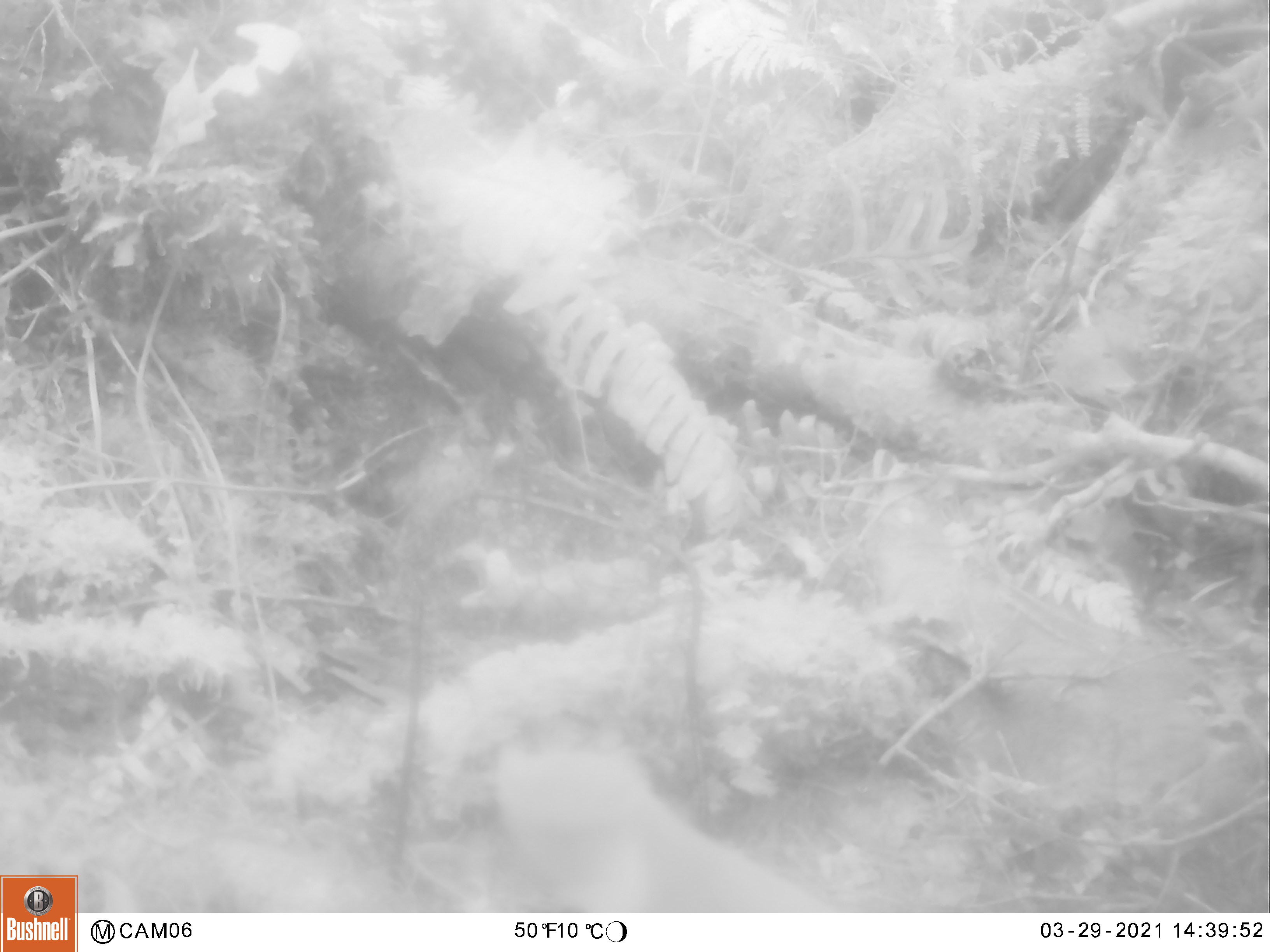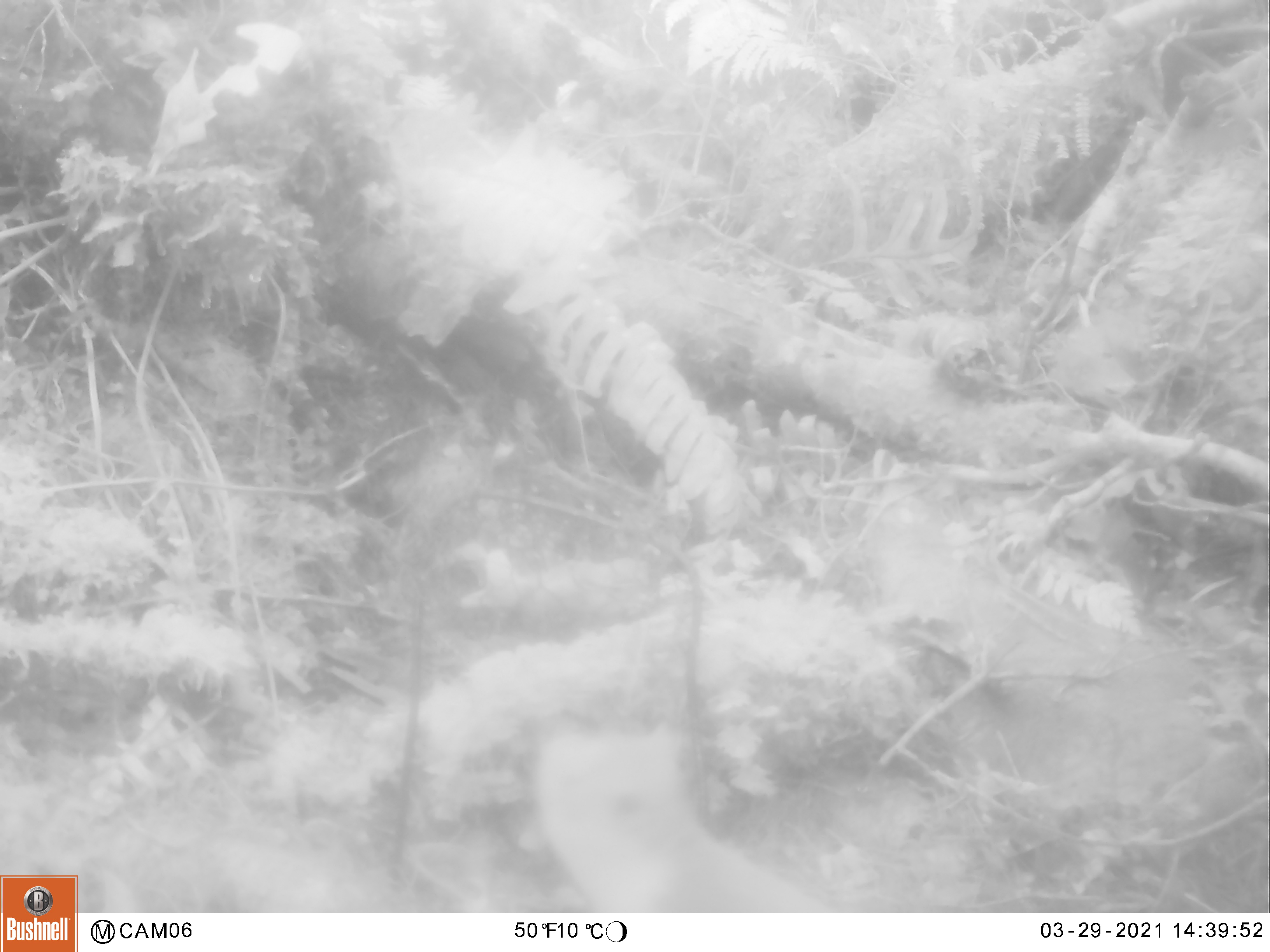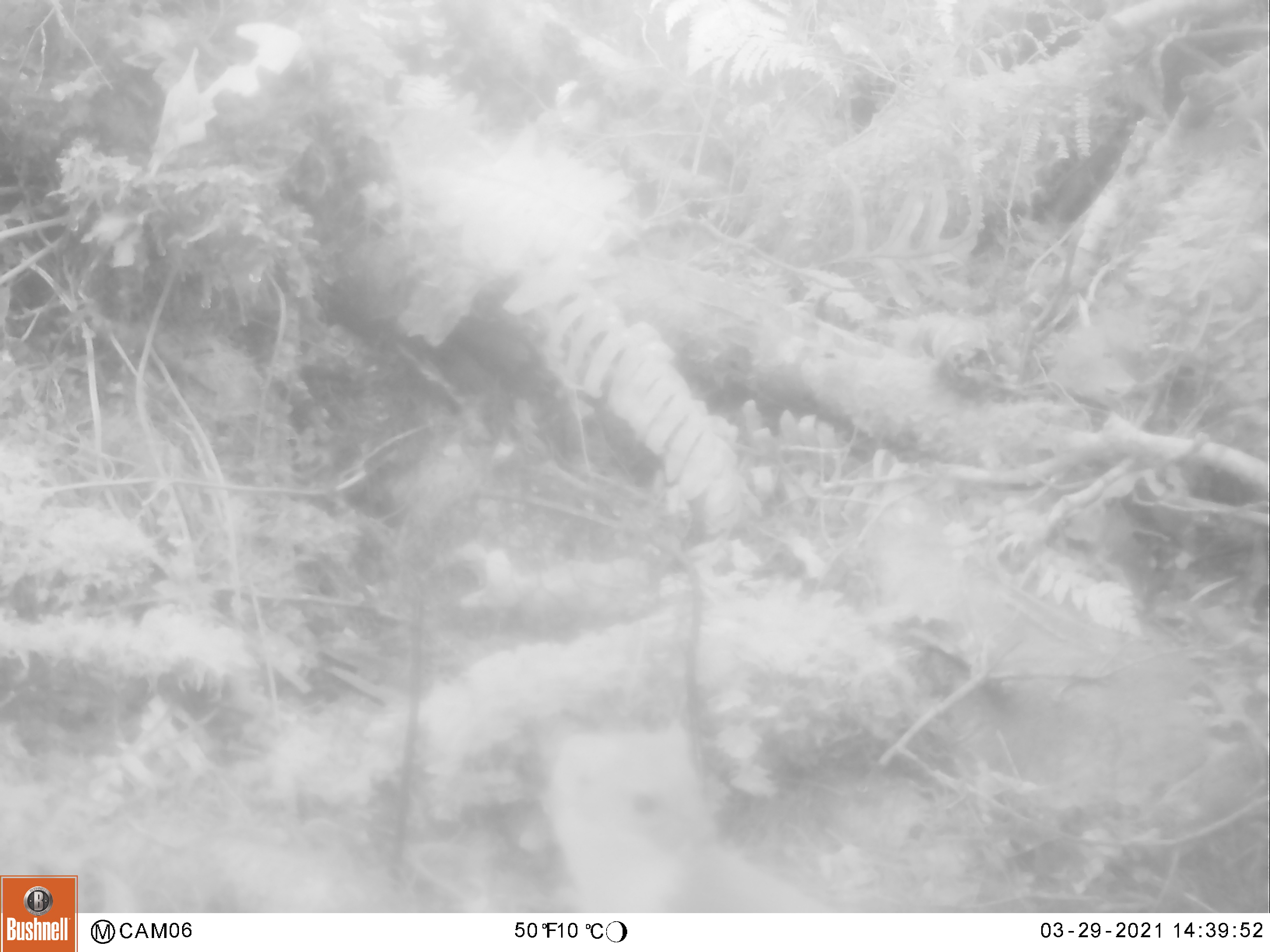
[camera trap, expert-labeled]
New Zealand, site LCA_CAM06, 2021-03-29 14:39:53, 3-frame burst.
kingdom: Animalia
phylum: Chordata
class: Mammalia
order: Carnivora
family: Mustelidae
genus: Mustela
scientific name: Mustela erminea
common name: stoat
Stoat (Mustela erminea).